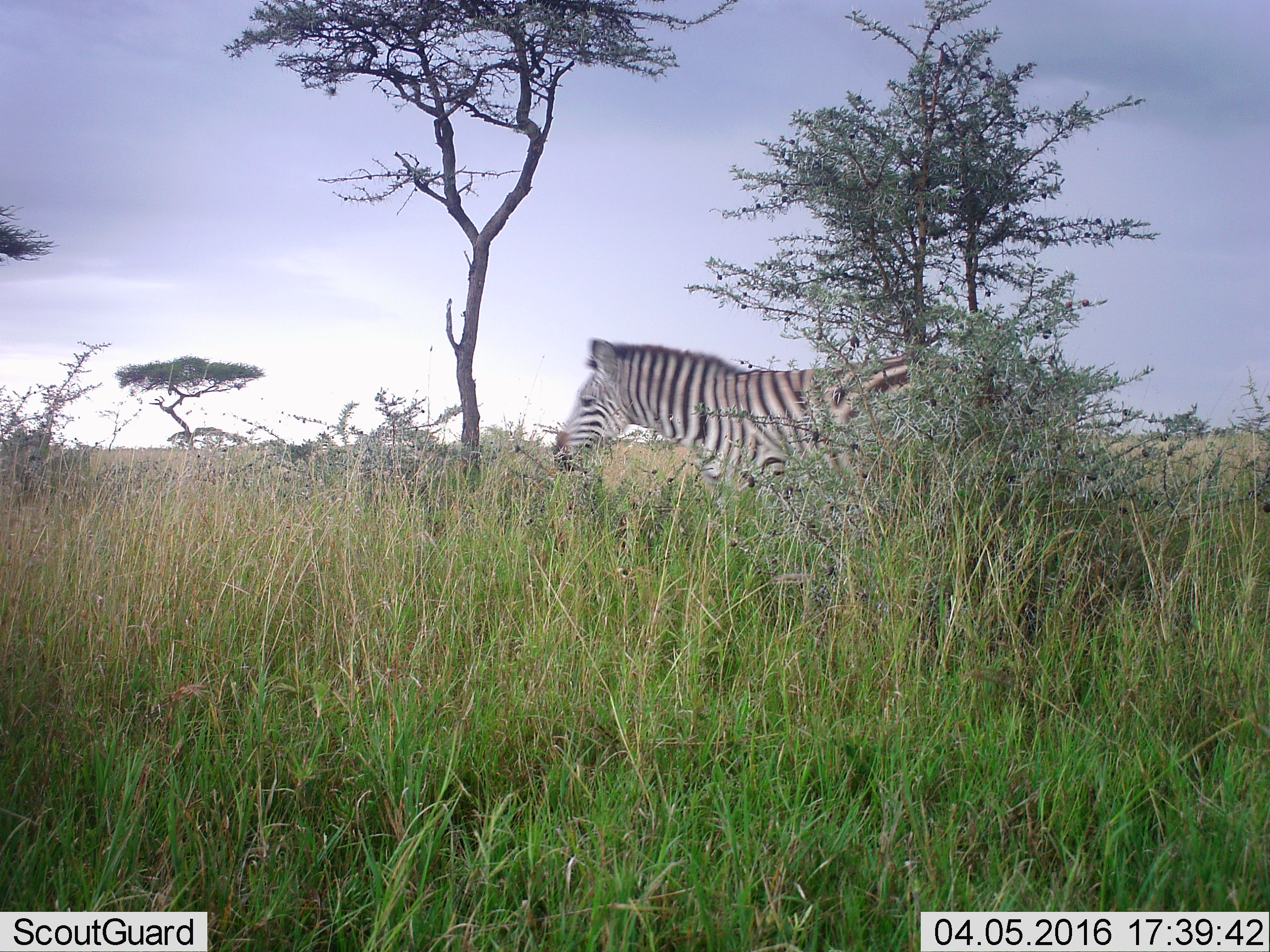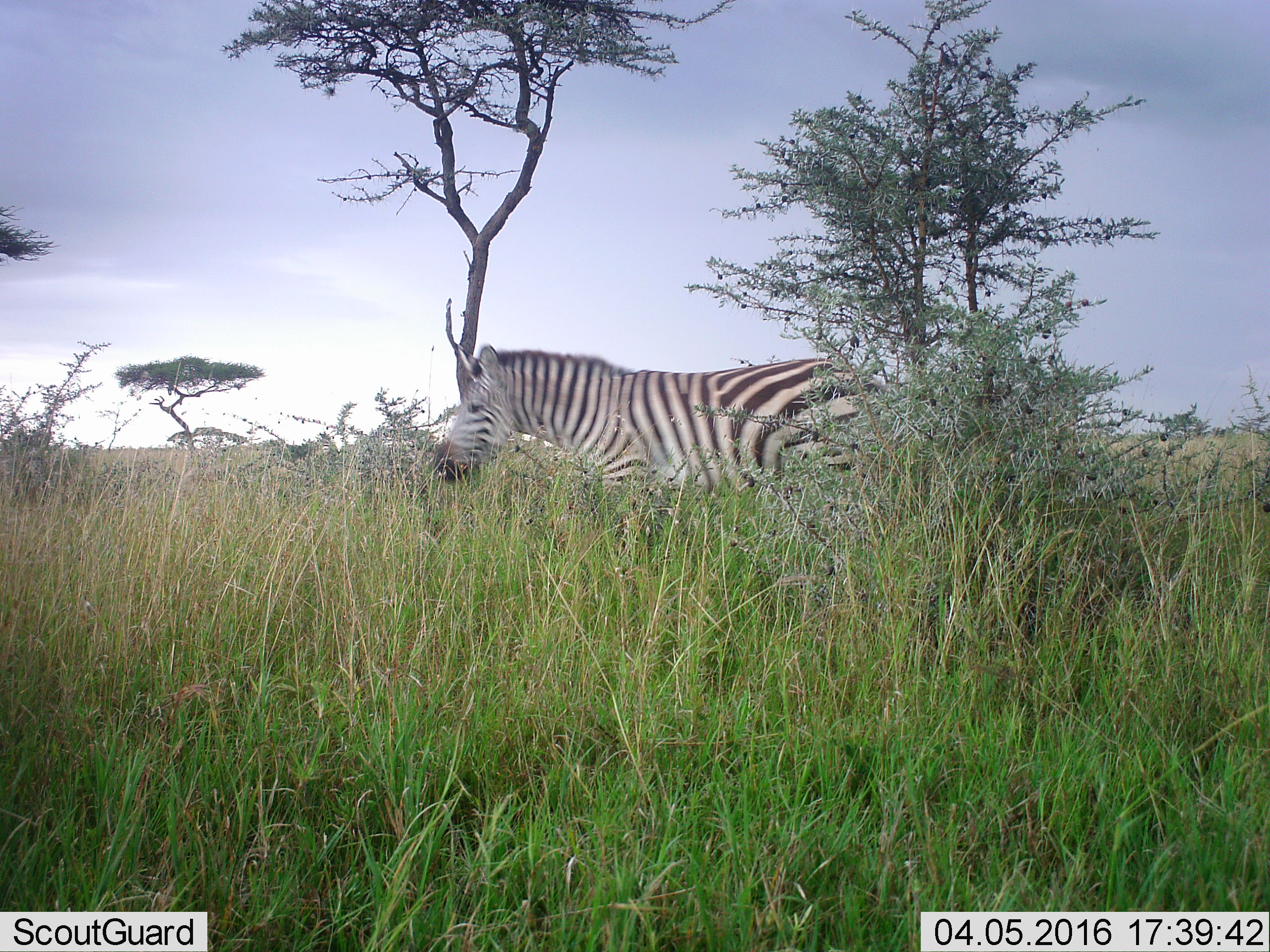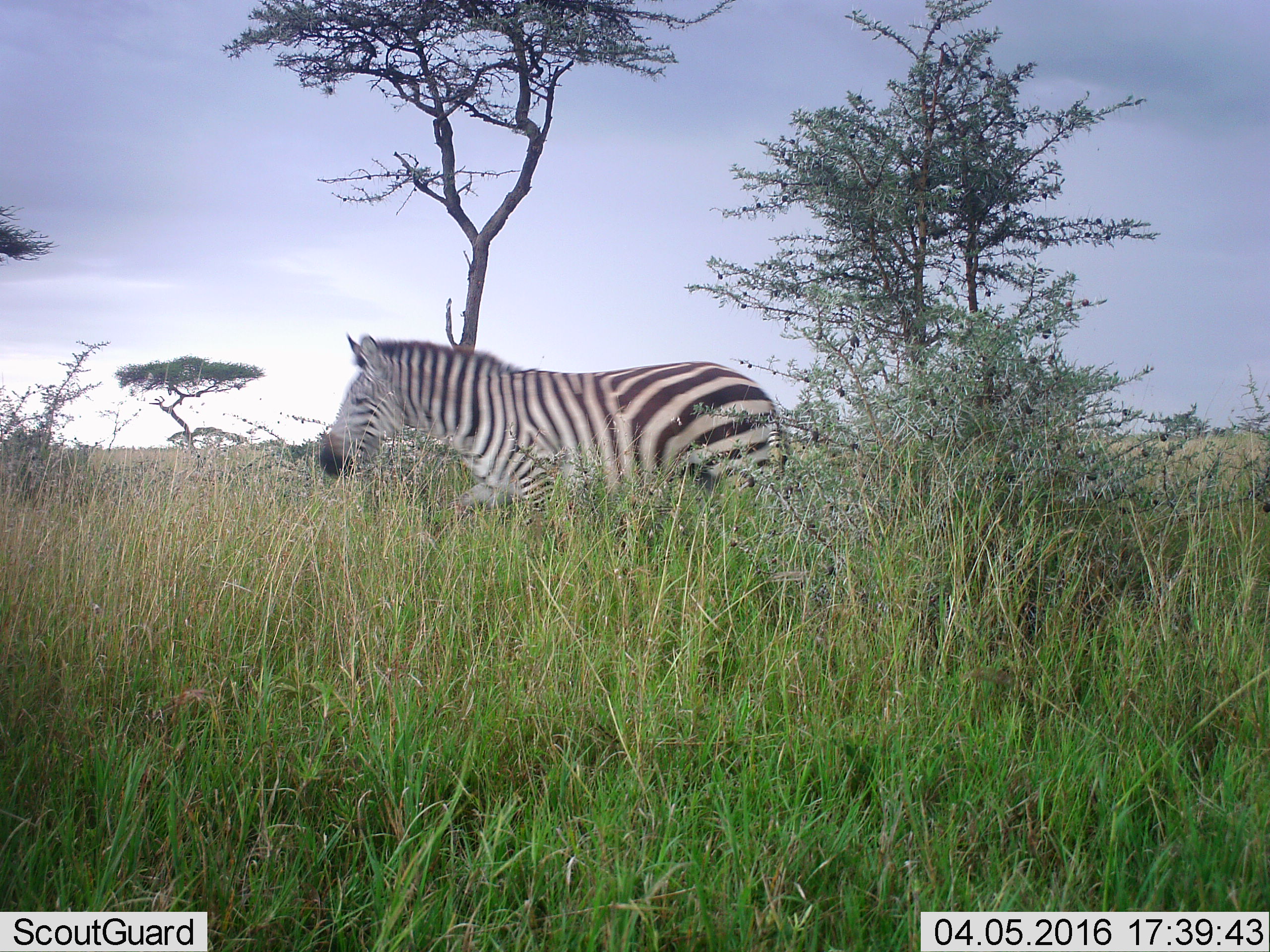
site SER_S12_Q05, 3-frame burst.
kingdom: Animalia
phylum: Chordata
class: Mammalia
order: Perissodactyla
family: Equidae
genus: Equus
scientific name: Equus quagga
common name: plains zebra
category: zebraplains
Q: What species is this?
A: Zebraplains (plains zebra) (Equus quagga).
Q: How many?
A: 1.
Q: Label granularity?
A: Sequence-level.